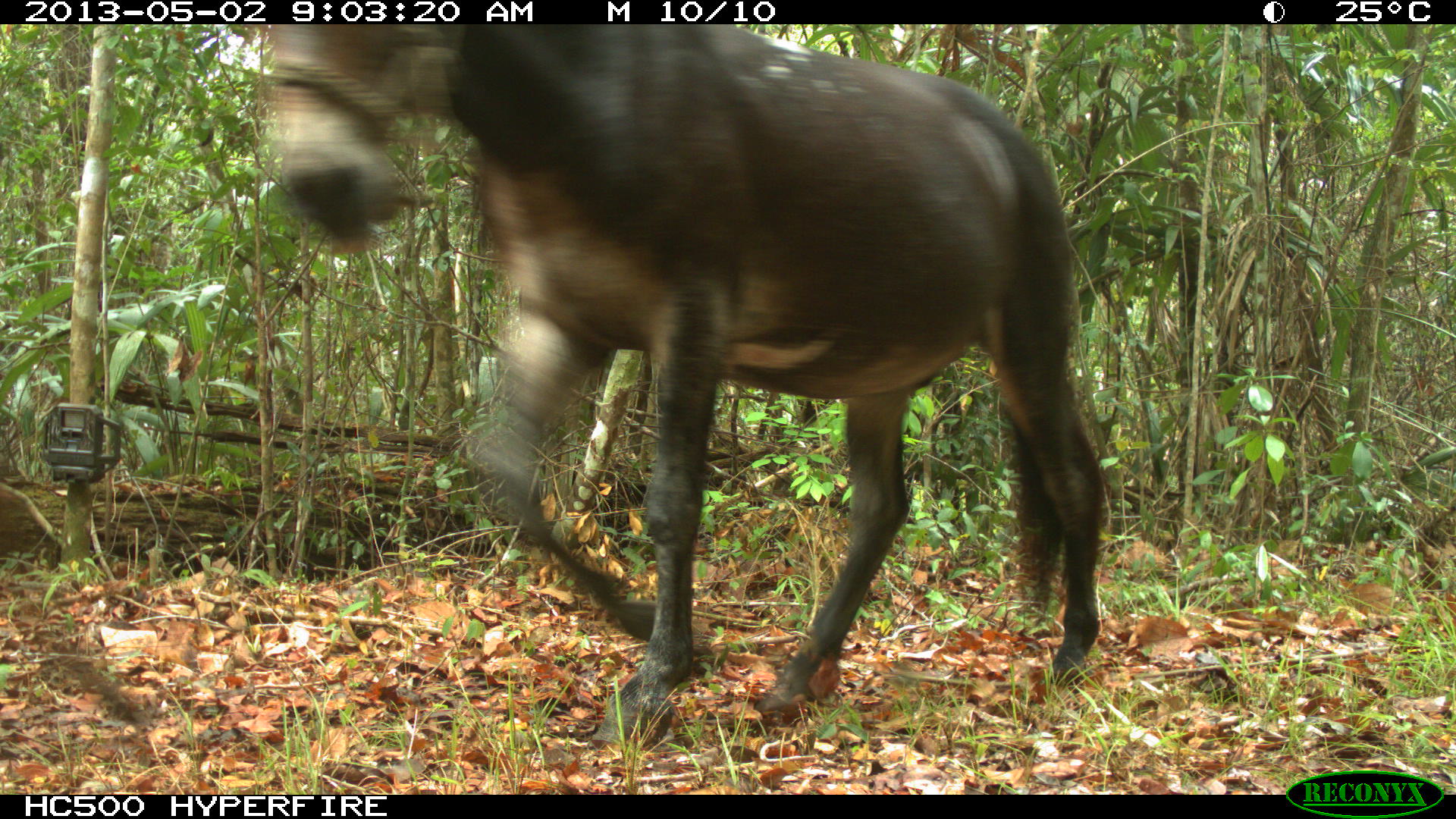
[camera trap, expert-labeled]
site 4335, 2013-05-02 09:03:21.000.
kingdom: Animalia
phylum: Chordata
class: Mammalia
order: Perissodactyla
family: Equidae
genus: Equus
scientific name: Equus ferus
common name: wild horse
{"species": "Equus ferus (wild horse)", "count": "14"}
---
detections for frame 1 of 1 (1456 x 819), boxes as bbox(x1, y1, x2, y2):
equus ferus: bbox(264, 24, 1111, 748)